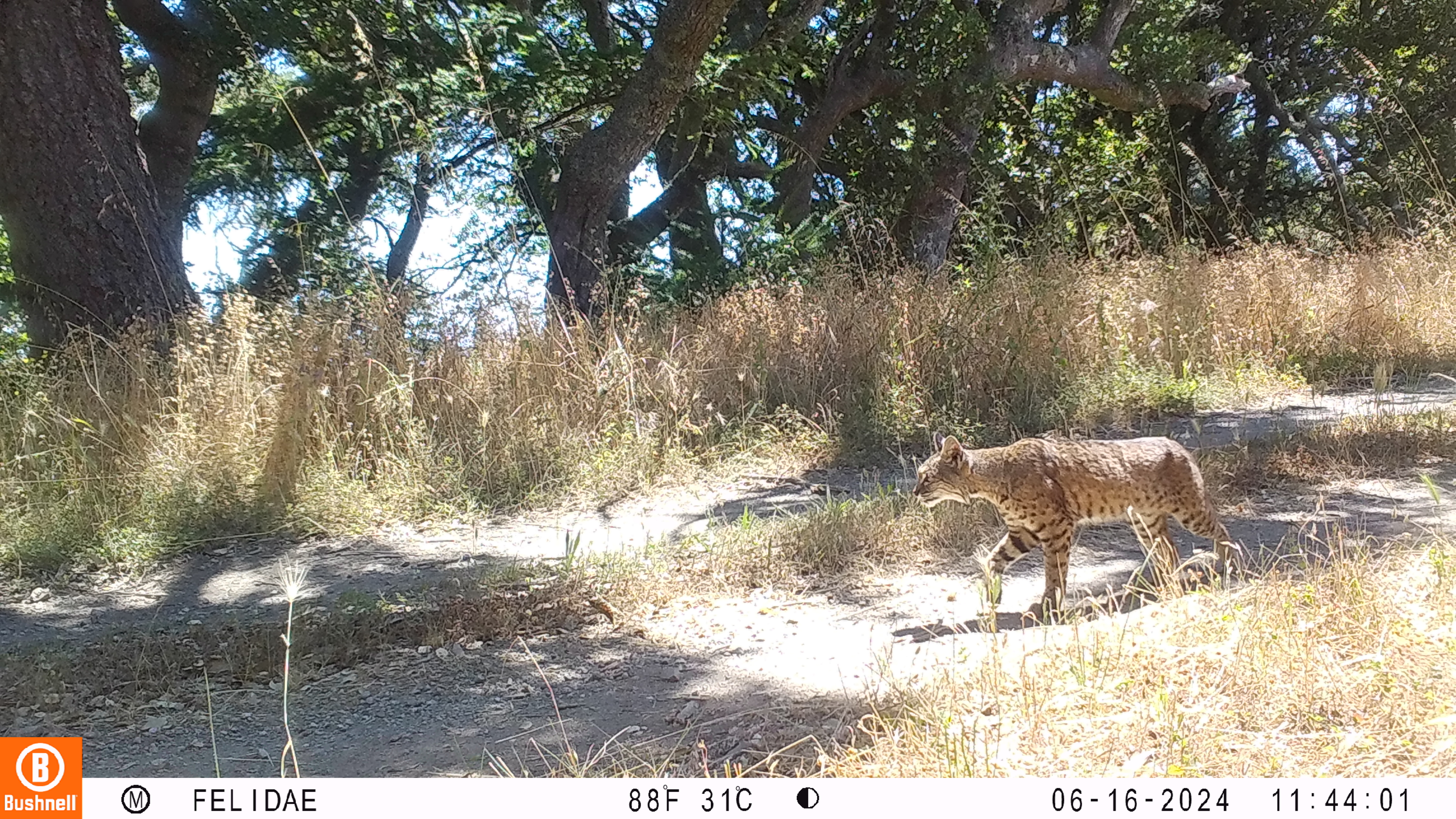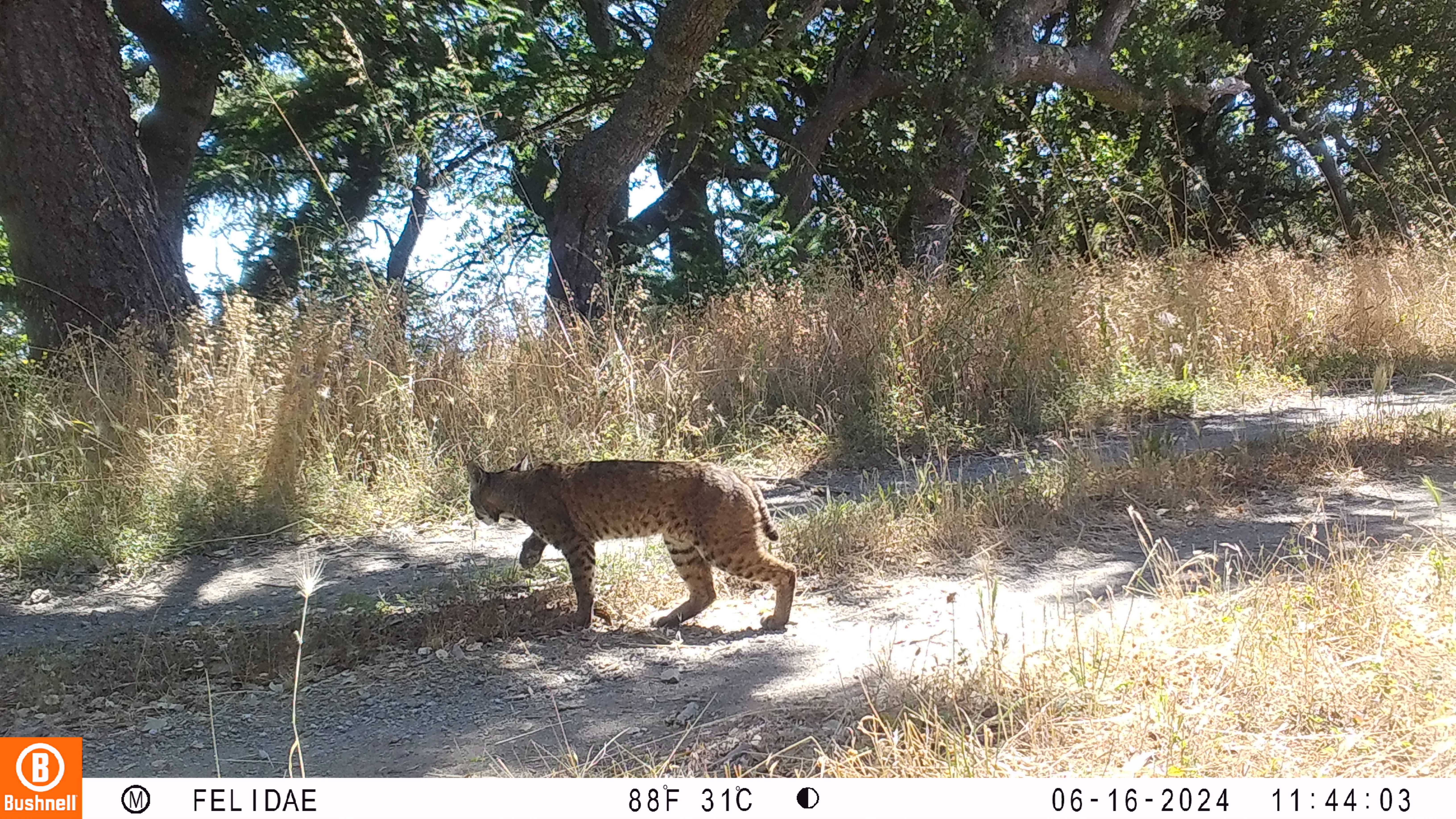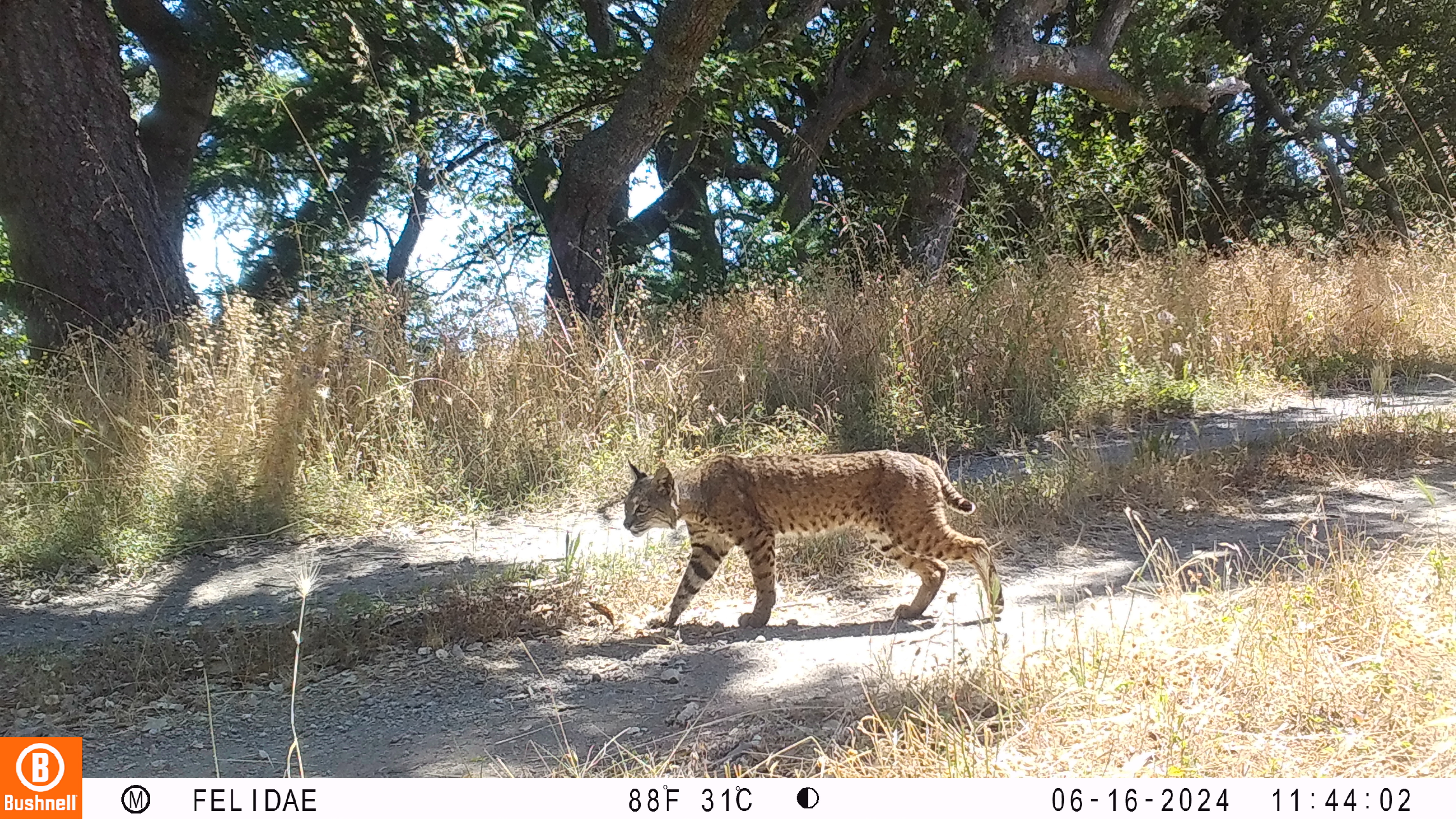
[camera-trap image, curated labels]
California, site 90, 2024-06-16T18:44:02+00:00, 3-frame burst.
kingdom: Animalia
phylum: Chordata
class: Mammalia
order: Carnivora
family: Felidae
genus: Lynx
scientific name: Lynx rufus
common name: bobcat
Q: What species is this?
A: Bobcat (Lynx rufus).